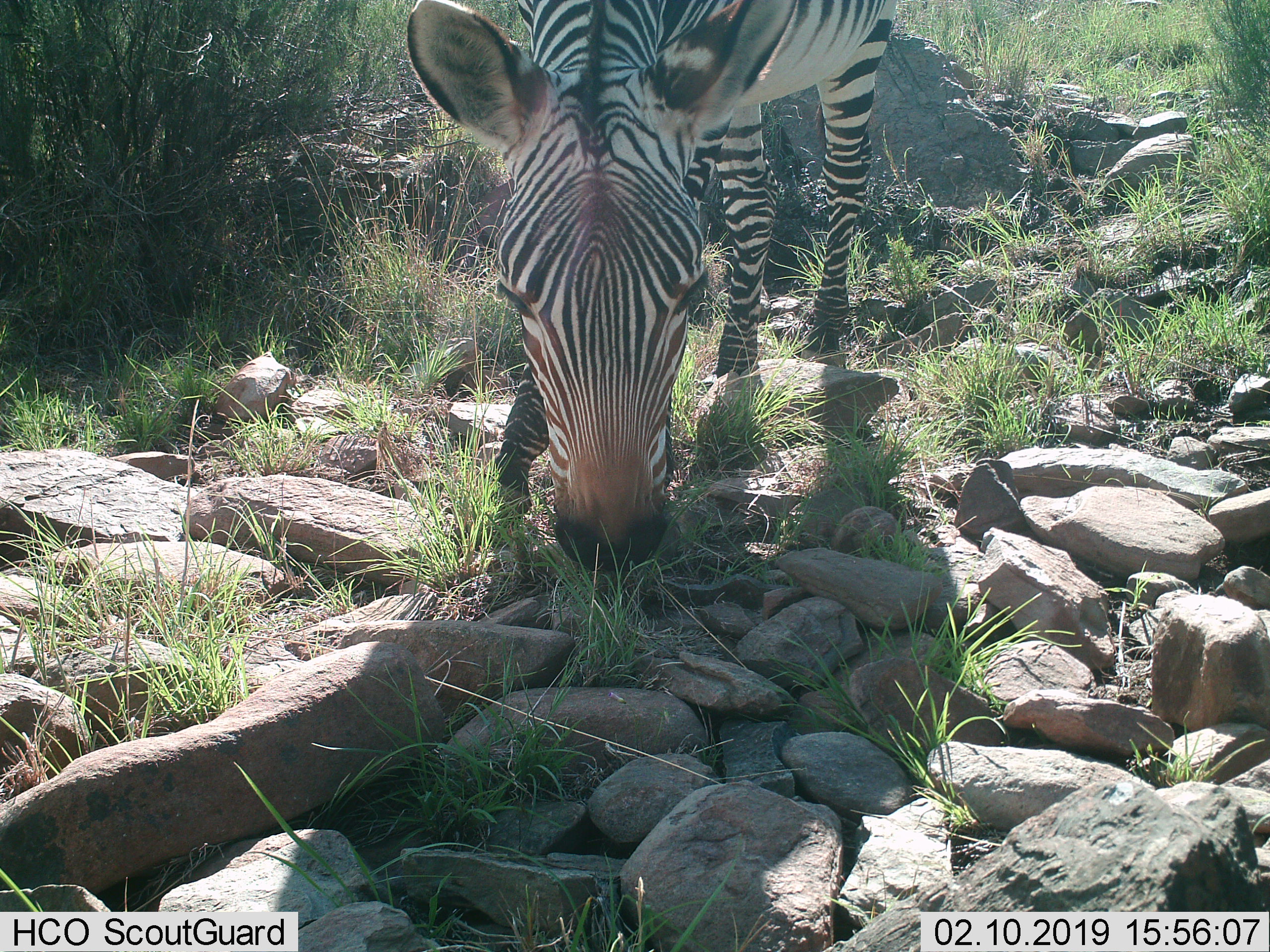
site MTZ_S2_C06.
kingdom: Animalia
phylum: Chordata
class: Mammalia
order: Perissodactyla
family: Equidae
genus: Equus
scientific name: Equus zebra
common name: mountain zebra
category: zebramountain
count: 1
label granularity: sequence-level